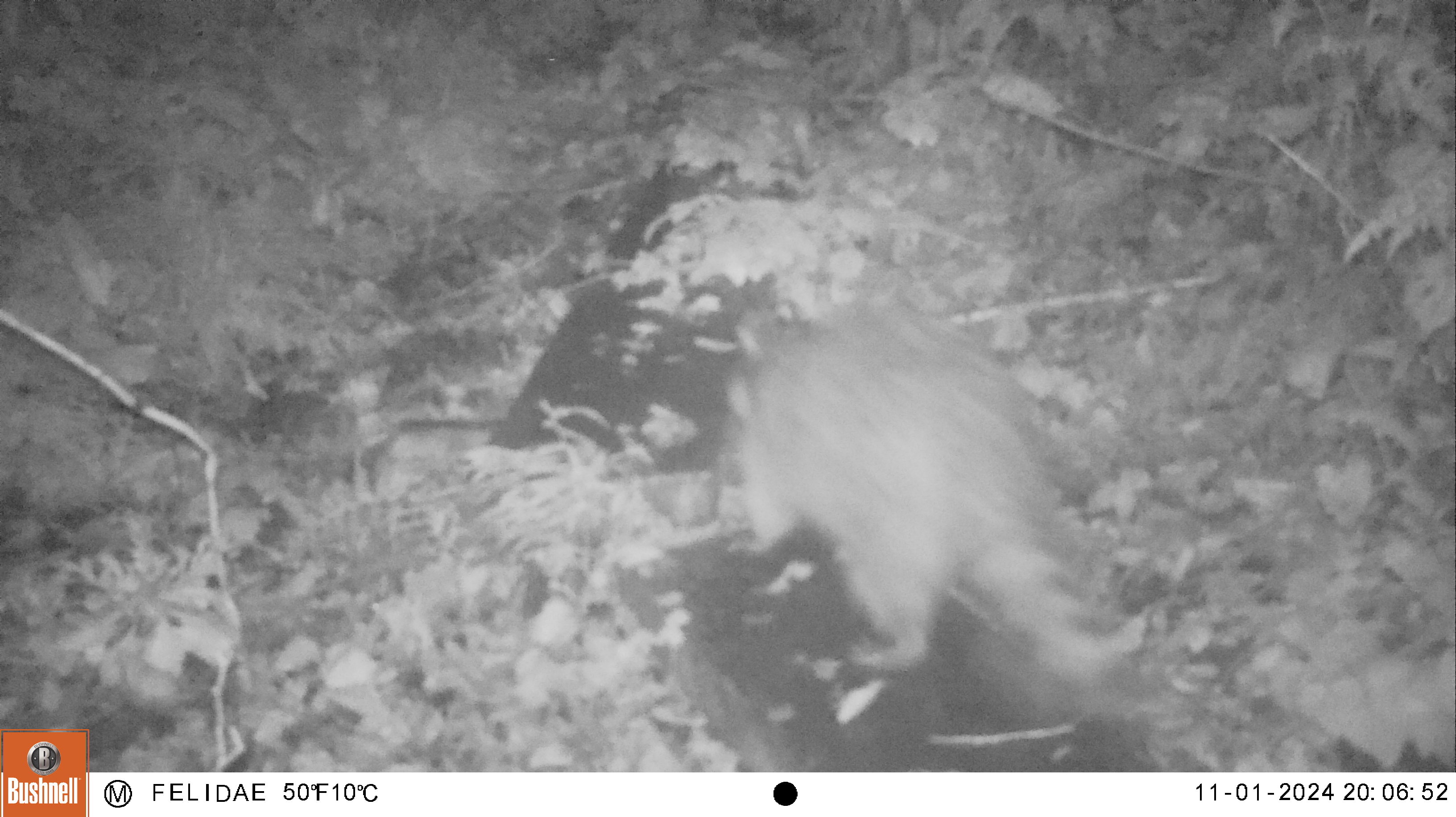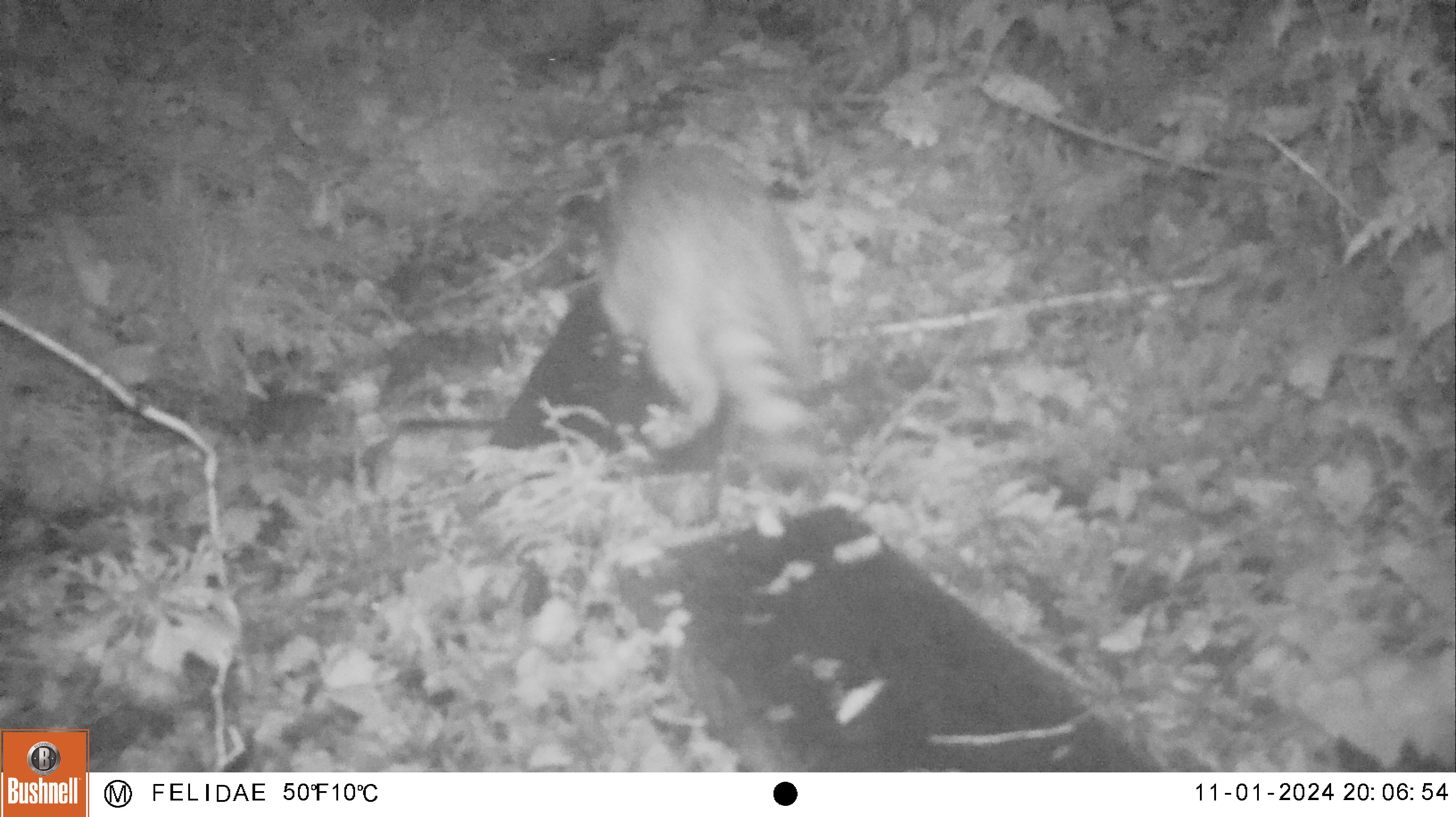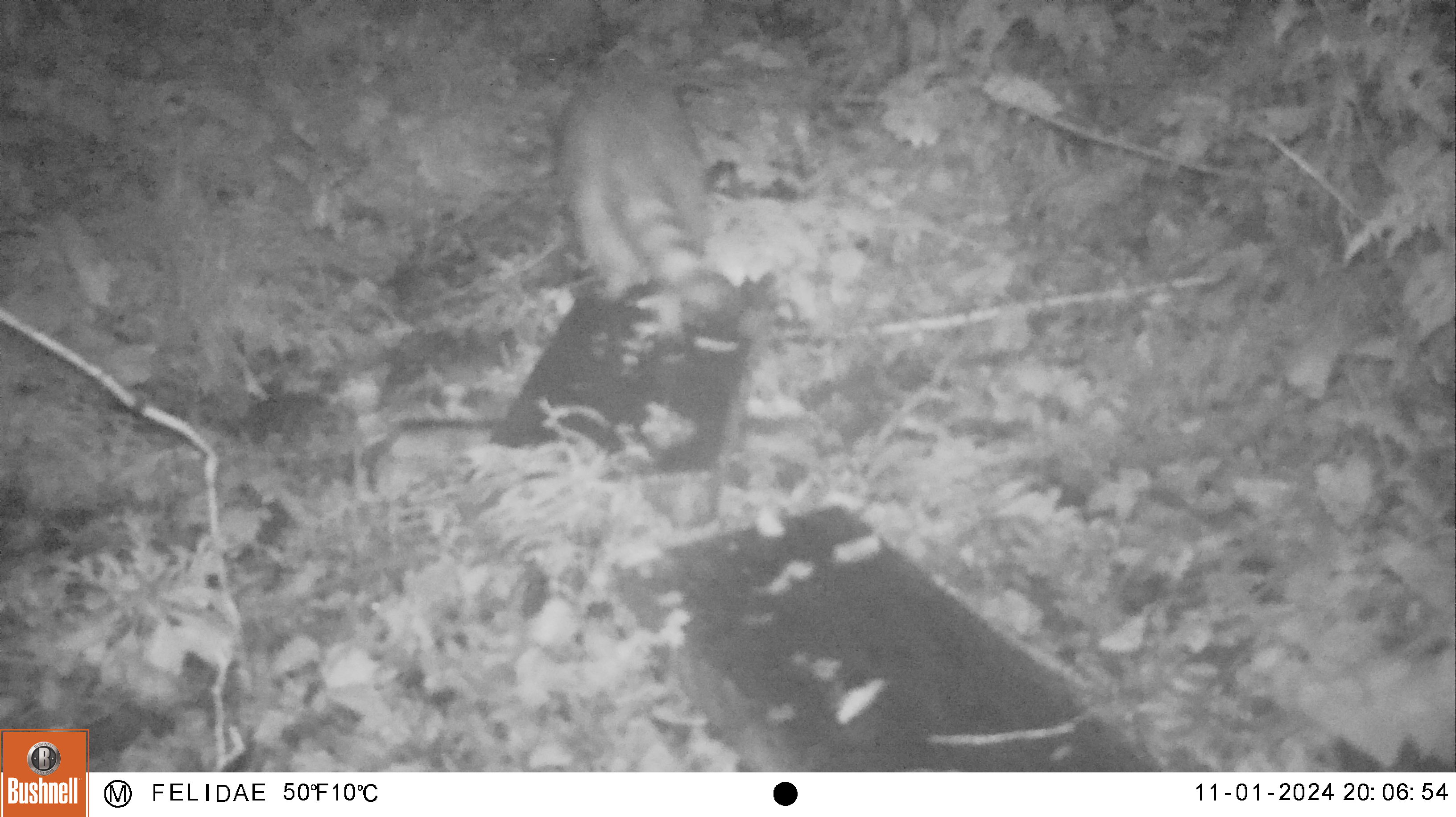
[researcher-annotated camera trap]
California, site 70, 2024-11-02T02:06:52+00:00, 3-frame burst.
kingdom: Animalia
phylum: Chordata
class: Mammalia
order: Carnivora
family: Procyonidae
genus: Procyon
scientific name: Procyon lotor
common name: raccoon